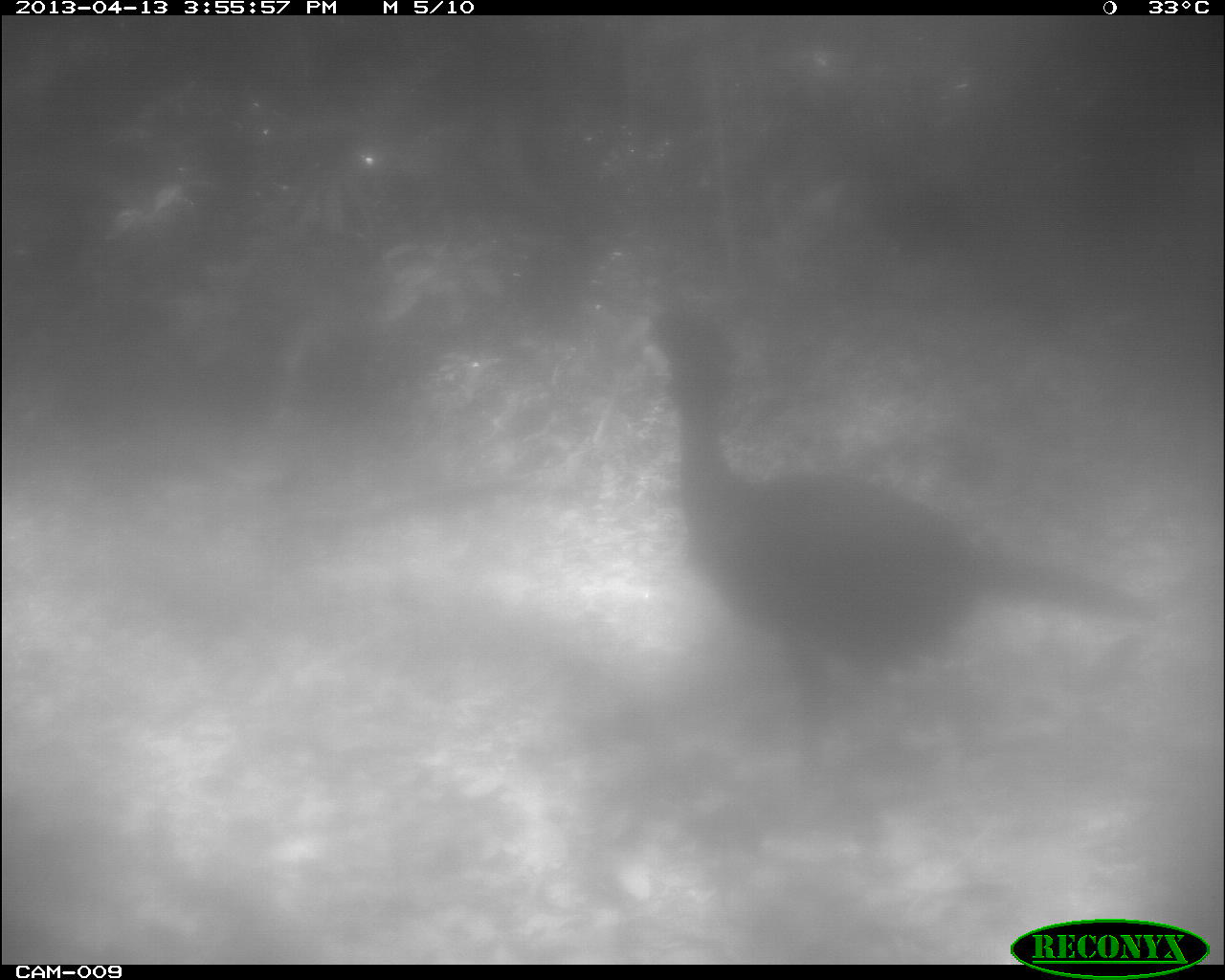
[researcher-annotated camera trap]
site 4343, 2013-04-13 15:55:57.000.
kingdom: Animalia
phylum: Chordata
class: Aves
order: Galliformes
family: Cracidae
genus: Crax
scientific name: Crax rubra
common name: great curassow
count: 2